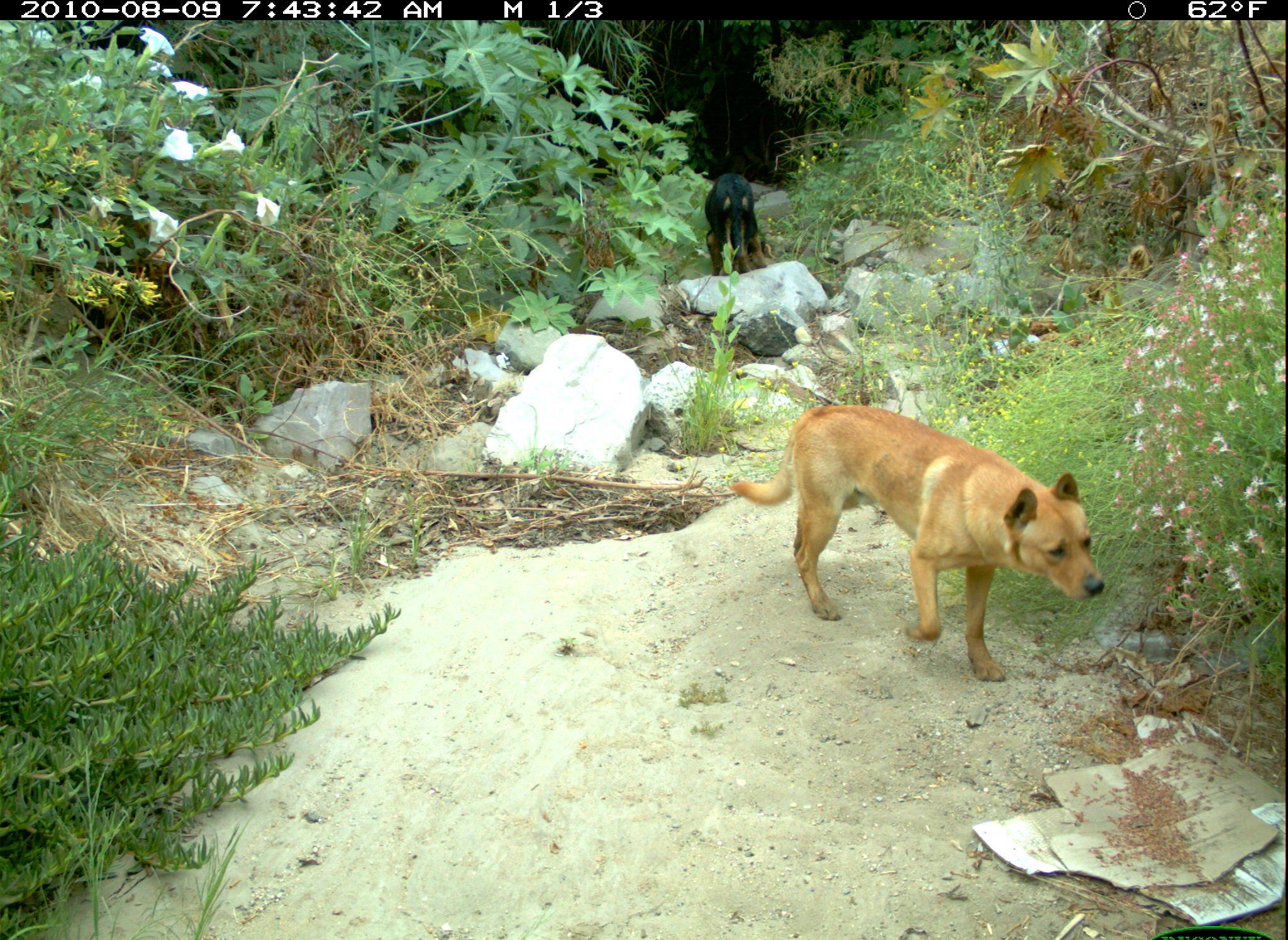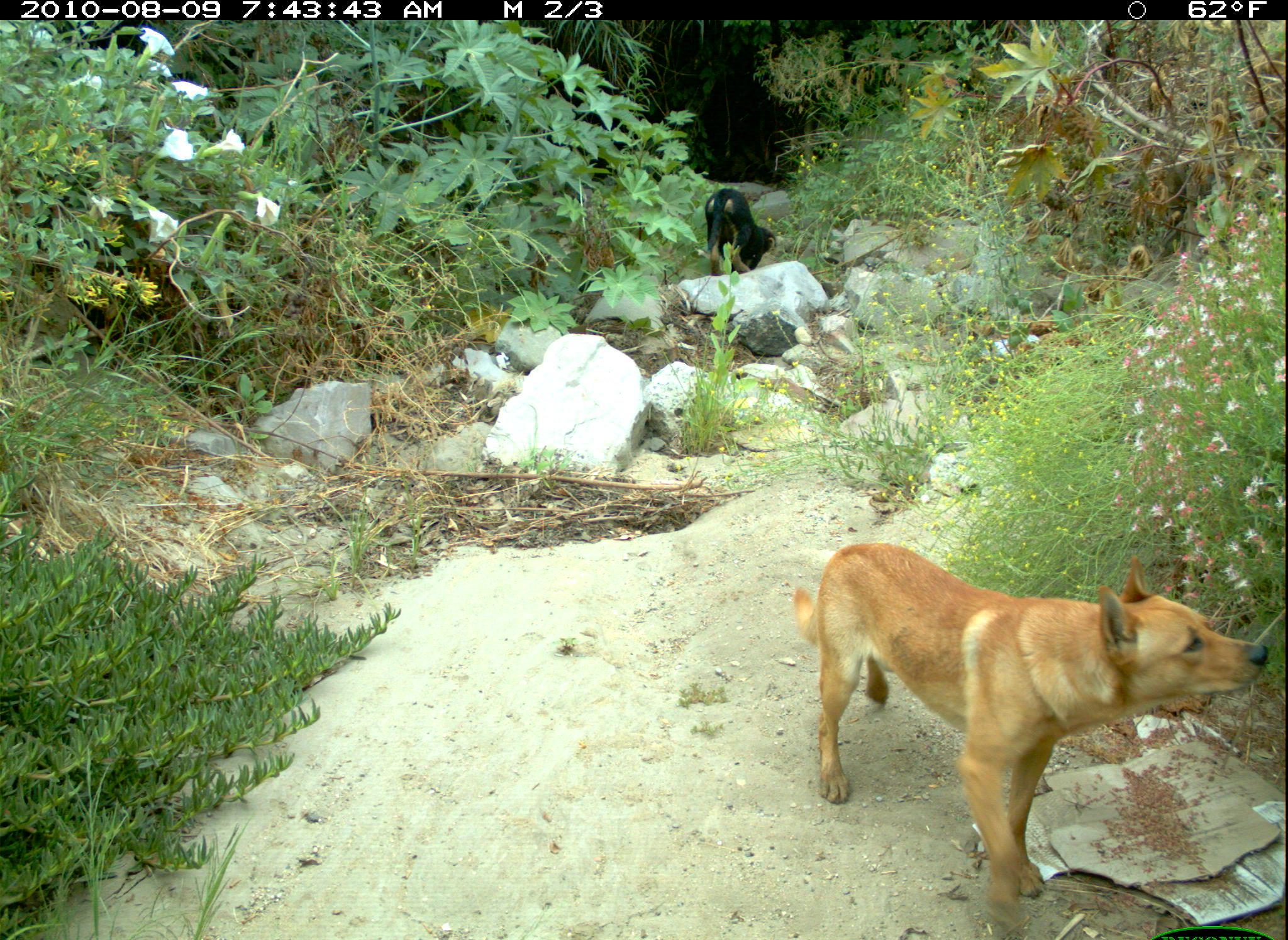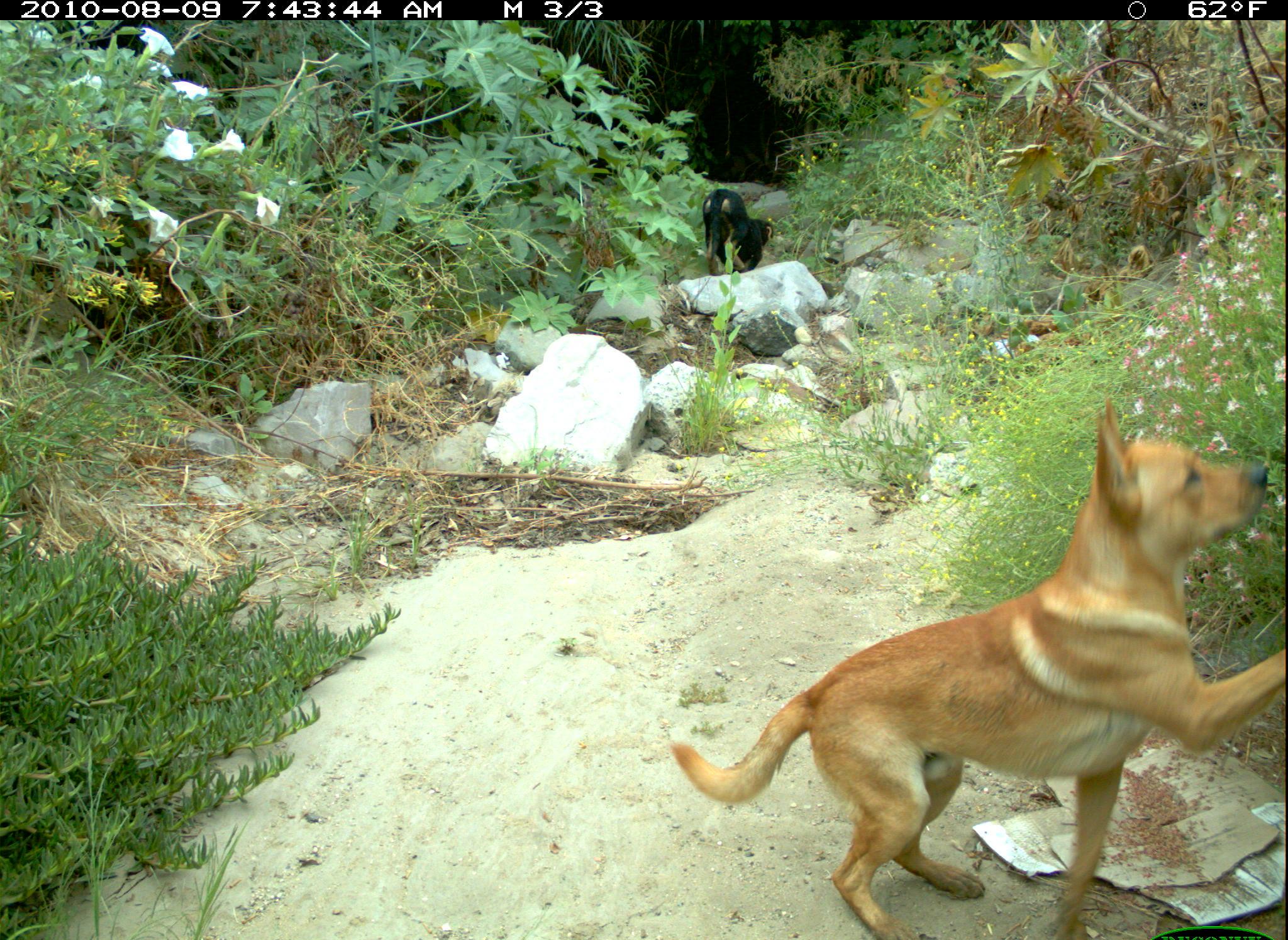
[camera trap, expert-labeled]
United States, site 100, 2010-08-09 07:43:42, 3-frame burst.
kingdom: Animalia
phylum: Chordata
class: Mammalia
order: Carnivora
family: Canidae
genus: Canis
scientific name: Canis familiaris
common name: domestic dog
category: dog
Dog (domestic dog) (Canis familiaris).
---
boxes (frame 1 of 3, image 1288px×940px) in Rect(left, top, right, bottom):
dog: Rect(731, 385, 1116, 693); Rect(689, 168, 789, 283)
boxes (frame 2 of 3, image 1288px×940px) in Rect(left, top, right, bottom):
dog: Rect(787, 538, 1282, 929); Rect(700, 182, 781, 280)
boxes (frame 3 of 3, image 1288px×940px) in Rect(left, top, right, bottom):
dog: Rect(669, 400, 1286, 940); Rect(675, 180, 792, 275)